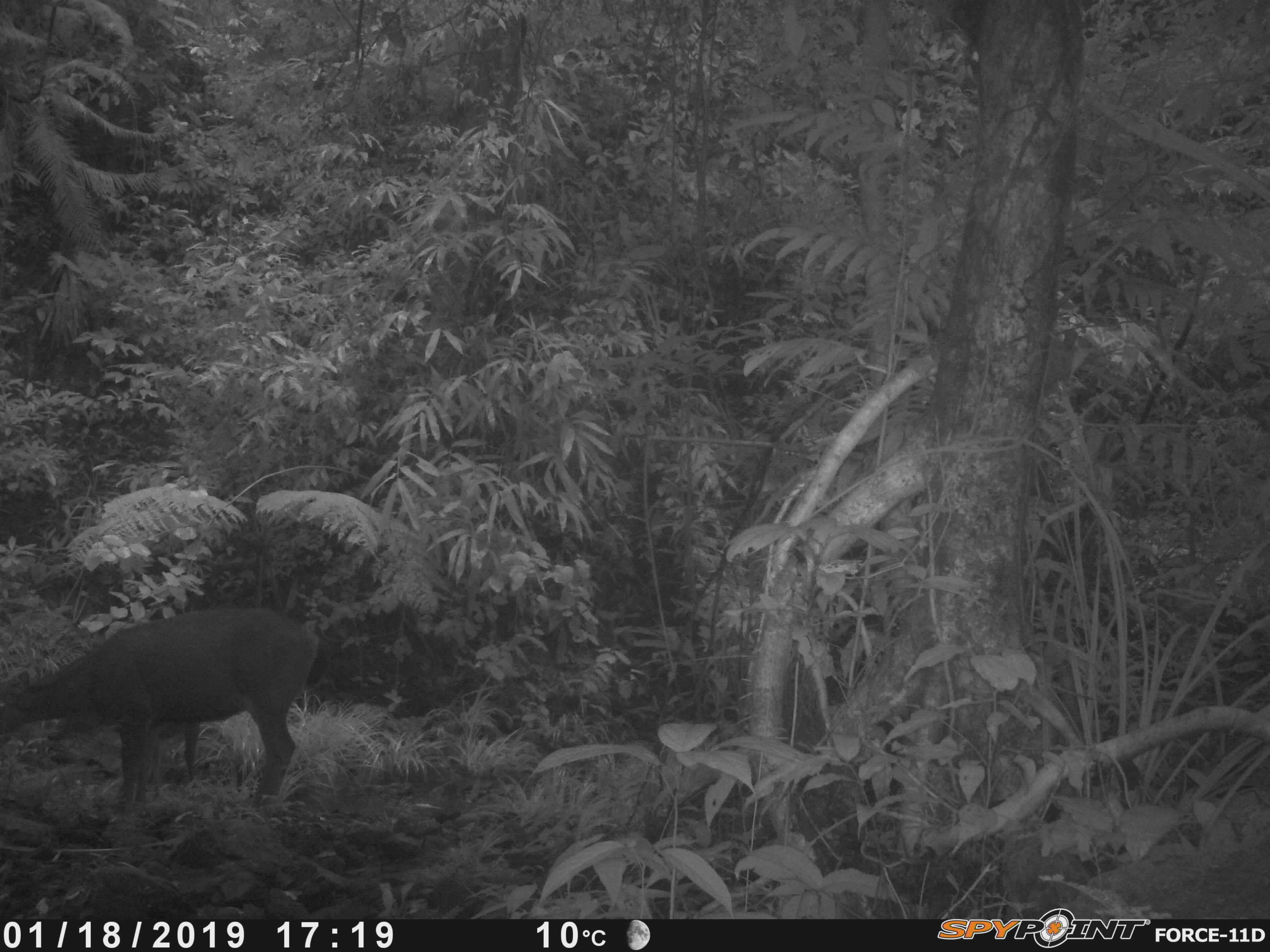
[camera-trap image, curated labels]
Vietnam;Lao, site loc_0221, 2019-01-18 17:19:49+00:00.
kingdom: Animalia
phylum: Chordata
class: Mammalia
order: Artiodactyla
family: Cervidae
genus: Rusa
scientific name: Rusa unicolor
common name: sambar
Sambar (Rusa unicolor). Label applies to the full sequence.